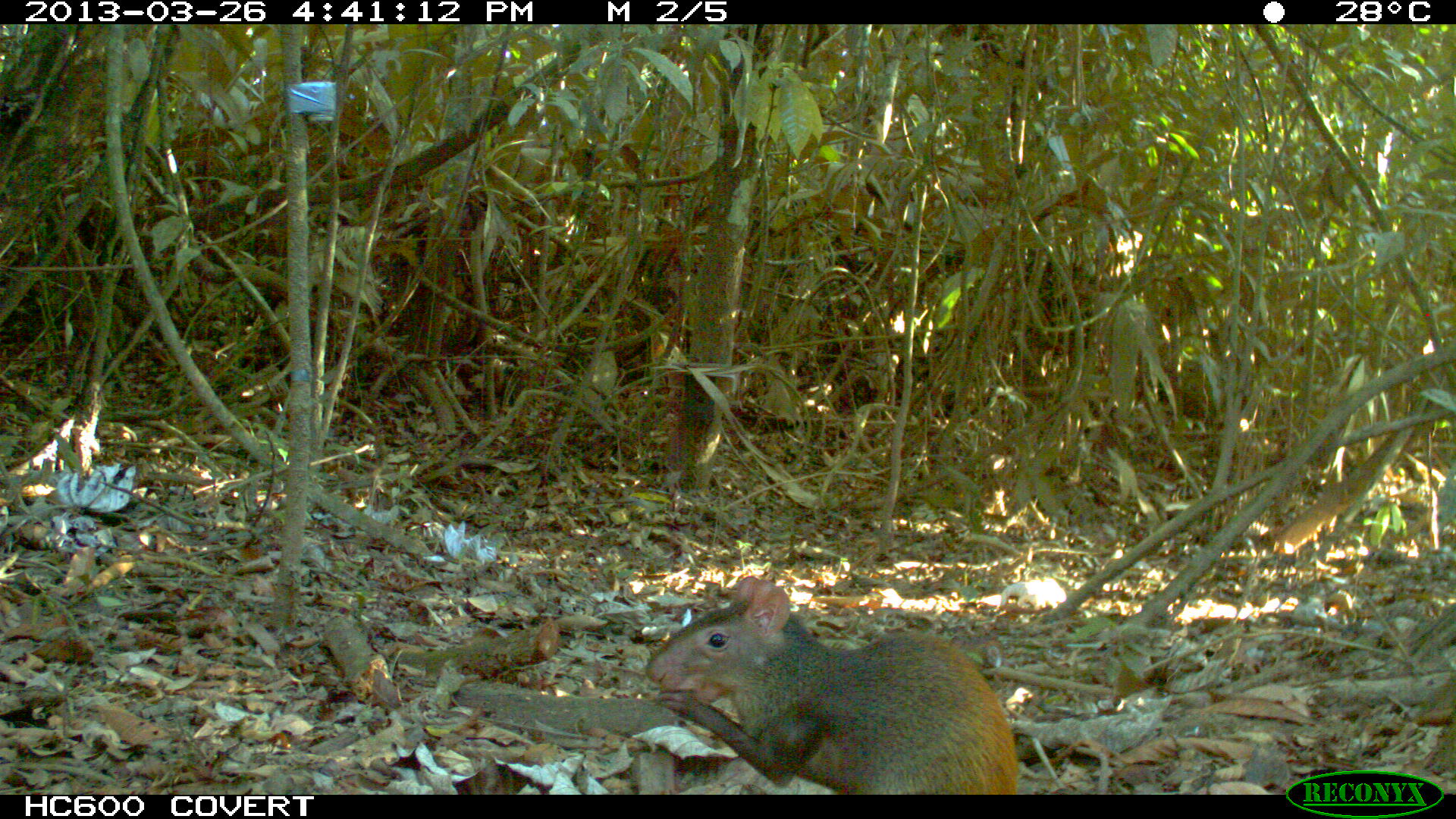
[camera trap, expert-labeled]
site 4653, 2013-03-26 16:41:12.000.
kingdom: Animalia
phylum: Chordata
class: Mammalia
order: Rodentia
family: Dasyproctidae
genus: Dasyprocta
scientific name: Dasyprocta leporina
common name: red-rumped agouti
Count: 1.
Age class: adult.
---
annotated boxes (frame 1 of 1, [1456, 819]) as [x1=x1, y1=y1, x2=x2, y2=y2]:
dasyprocta leporina: [x1=640, y1=572, x2=1020, y2=792]